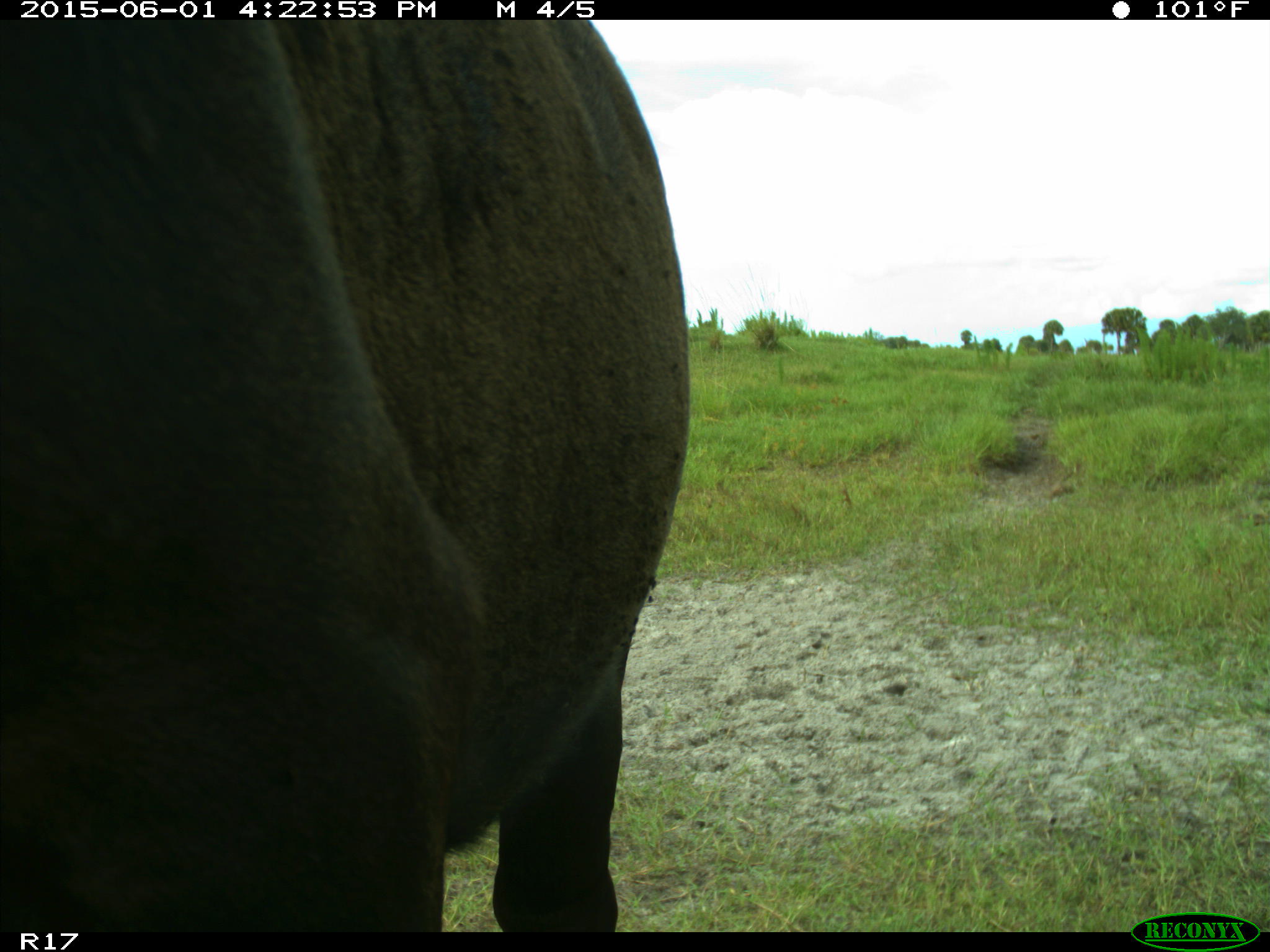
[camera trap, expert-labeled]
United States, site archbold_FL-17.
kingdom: Animalia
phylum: Chordata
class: Mammalia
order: Artiodactyla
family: Bovidae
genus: Bos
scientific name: Bos taurus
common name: domestic cow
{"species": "Bos taurus (domestic cow)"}